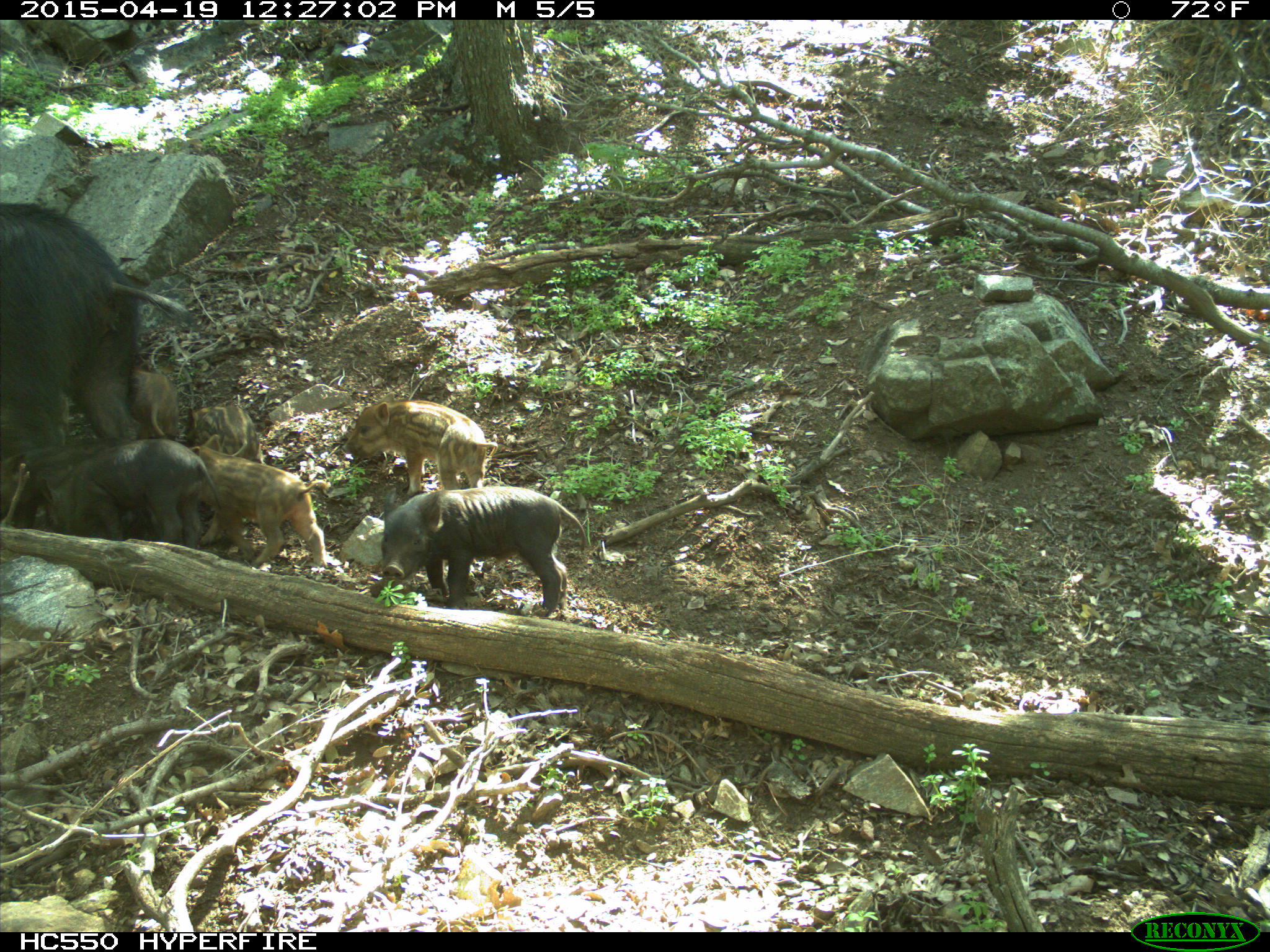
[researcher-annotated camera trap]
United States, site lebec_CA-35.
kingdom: Animalia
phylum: Chordata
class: Mammalia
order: Artiodactyla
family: Suidae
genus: Sus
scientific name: Sus scrofa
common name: wild boar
Sus scrofa (wild boar).